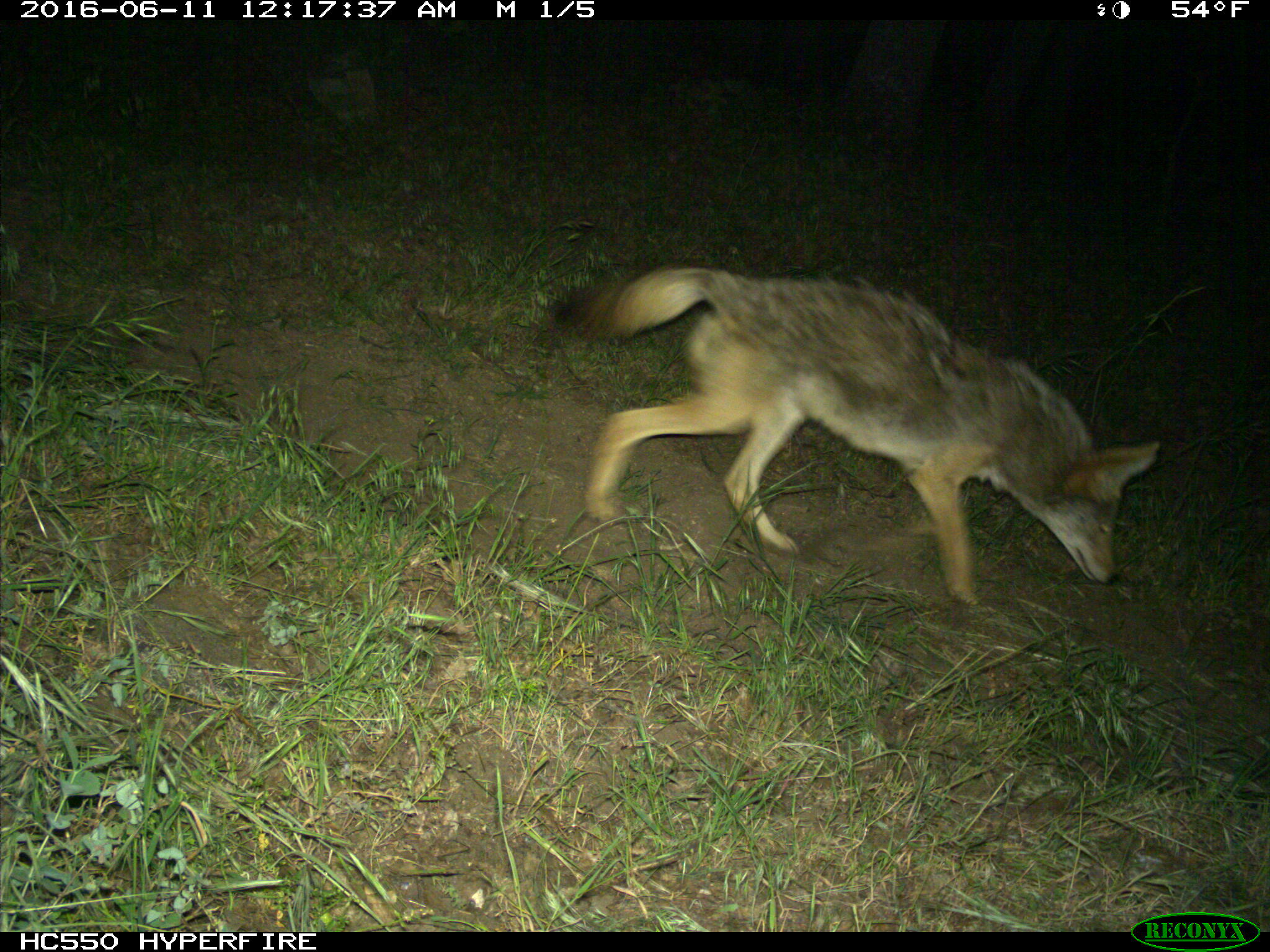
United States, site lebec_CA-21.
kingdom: Animalia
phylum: Chordata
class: Mammalia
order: Carnivora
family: Canidae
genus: Canis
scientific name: Canis latrans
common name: coyote